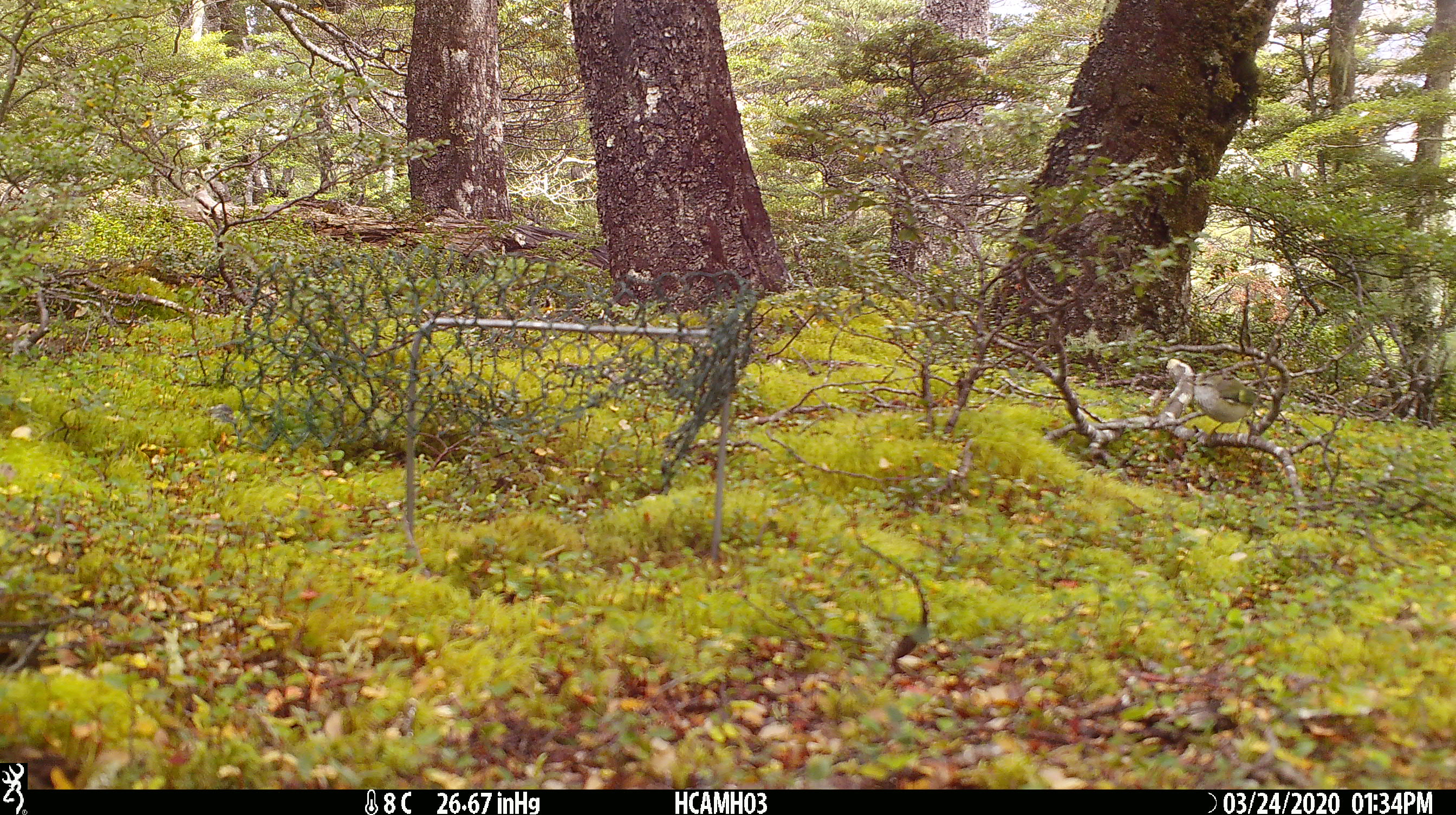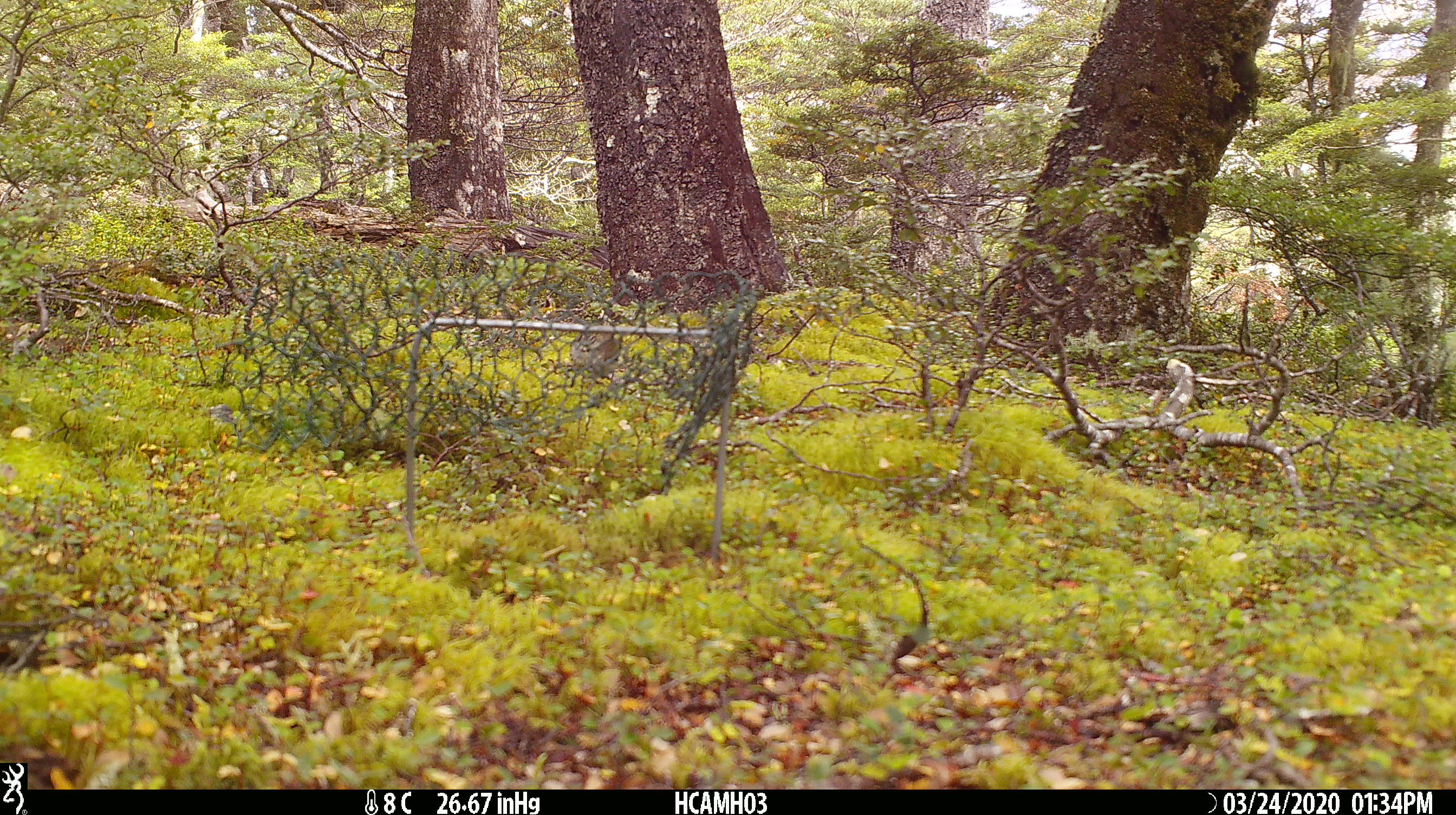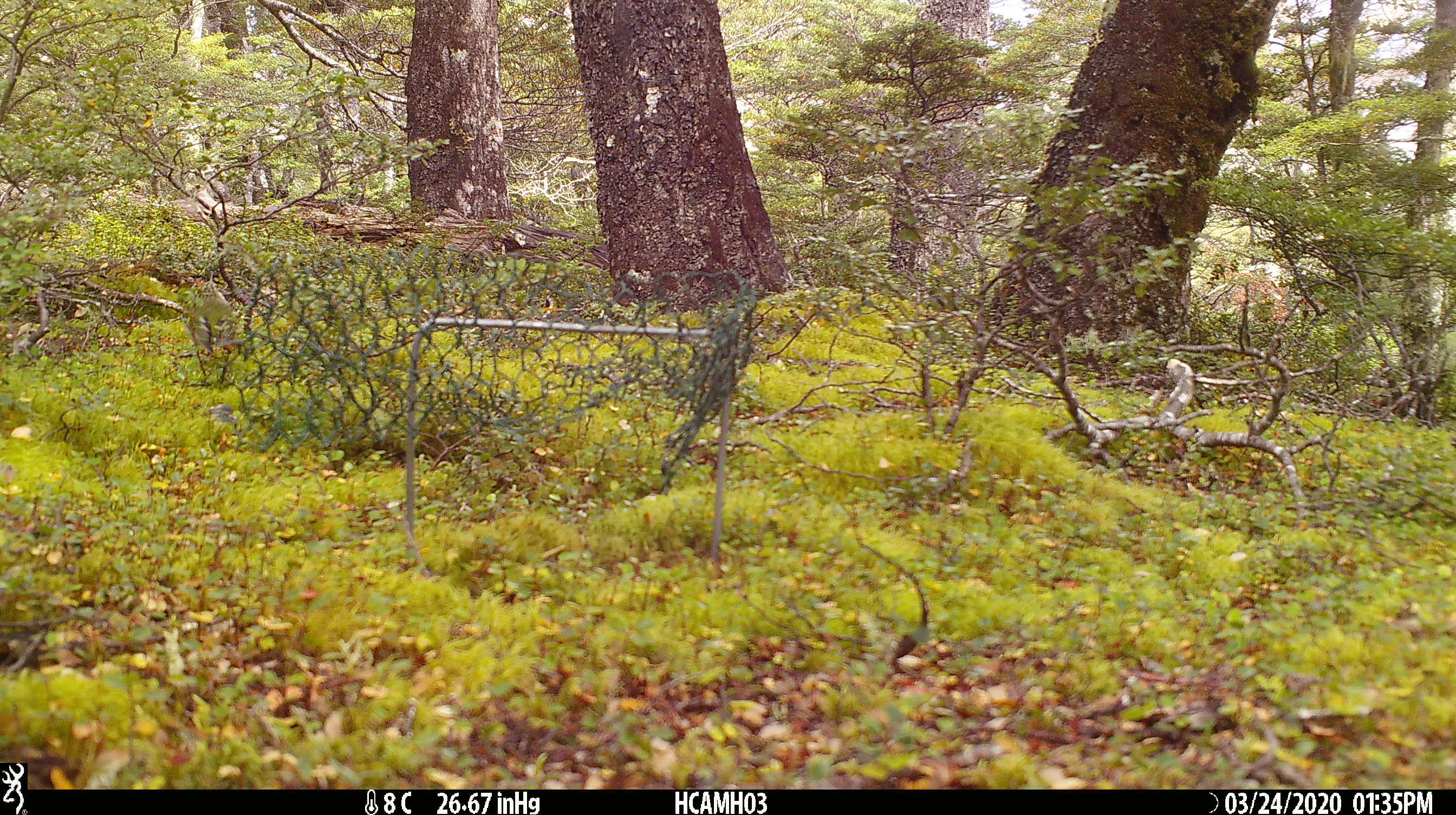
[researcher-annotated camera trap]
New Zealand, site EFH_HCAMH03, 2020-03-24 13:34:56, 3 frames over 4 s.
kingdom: Animalia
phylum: Chordata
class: Aves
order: Passeriformes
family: Acanthisittidae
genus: Acanthisitta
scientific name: Acanthisitta chloris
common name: rifleman